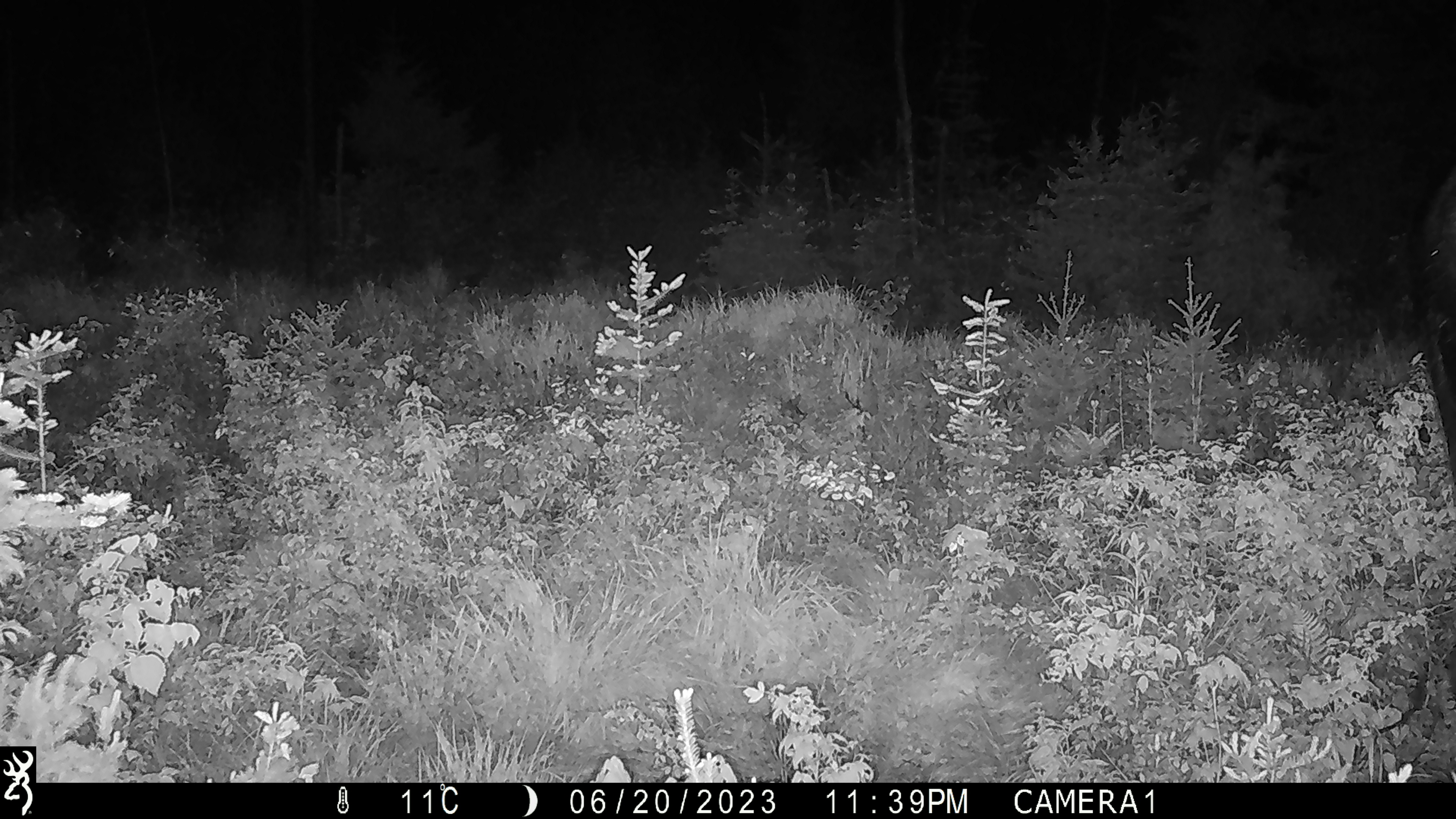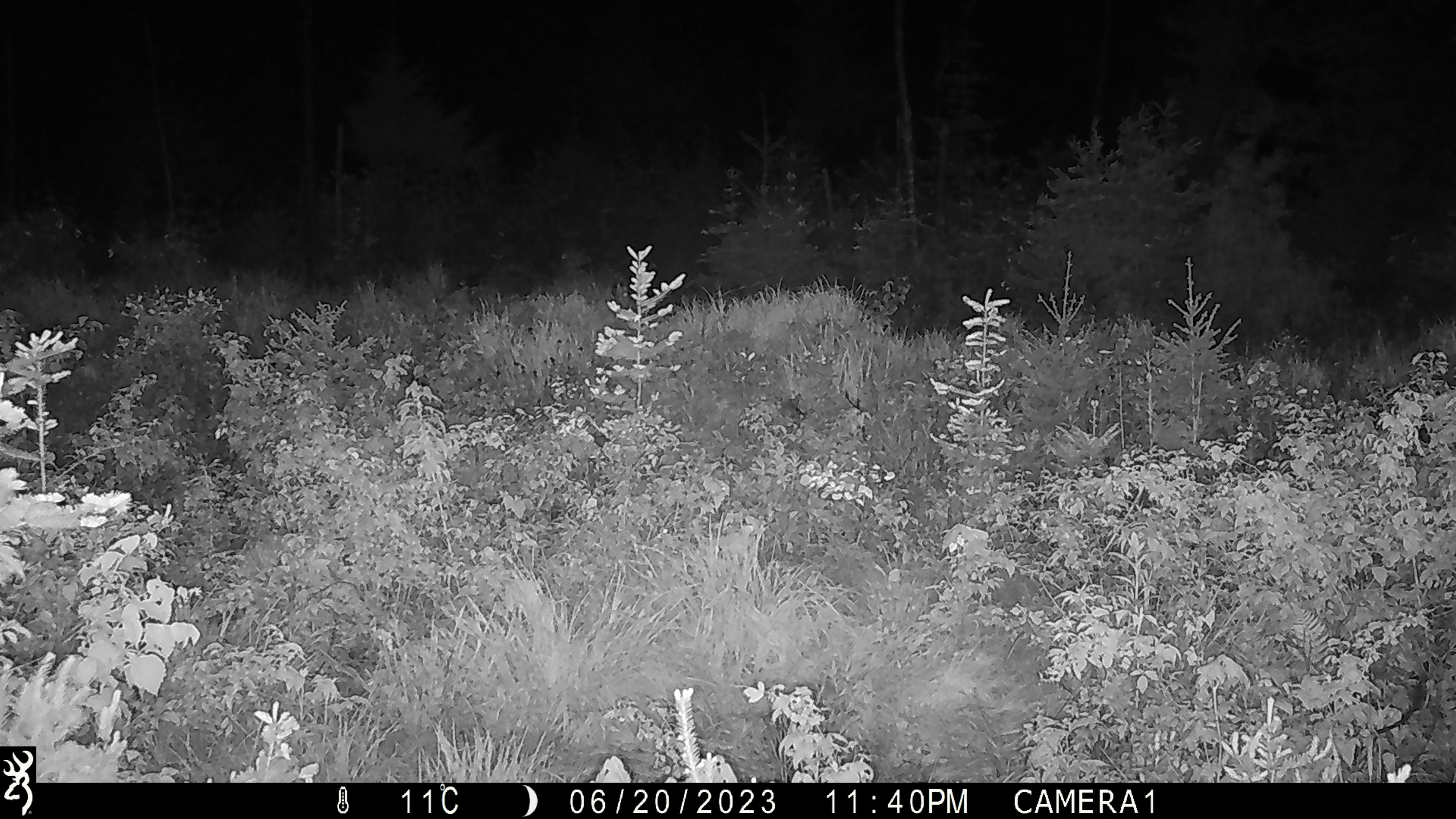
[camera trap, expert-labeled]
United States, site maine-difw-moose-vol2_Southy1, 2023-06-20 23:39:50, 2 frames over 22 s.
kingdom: Animalia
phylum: Chordata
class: Mammalia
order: Artiodactyla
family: Cervidae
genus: Alces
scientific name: Alces alces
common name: moose